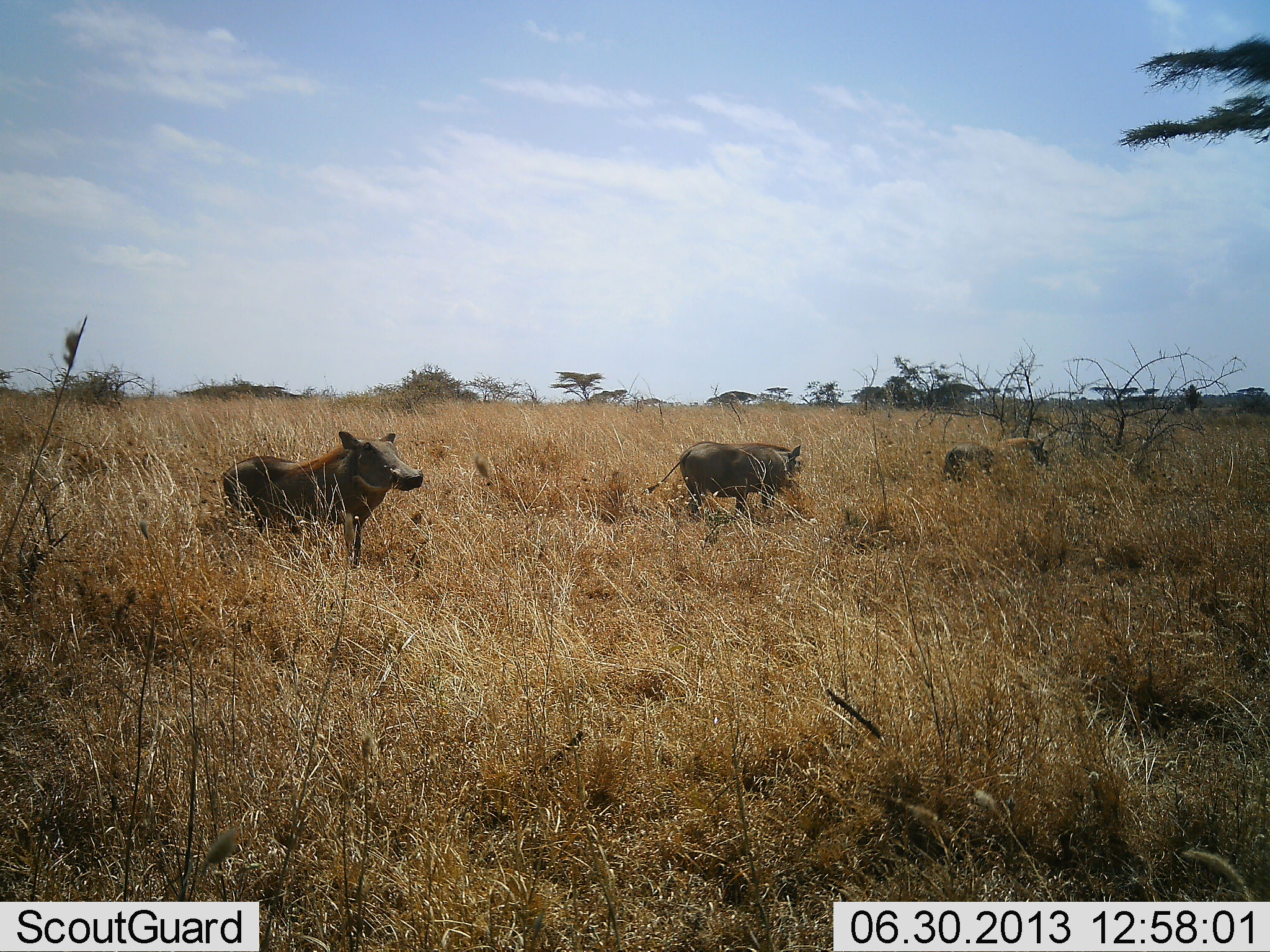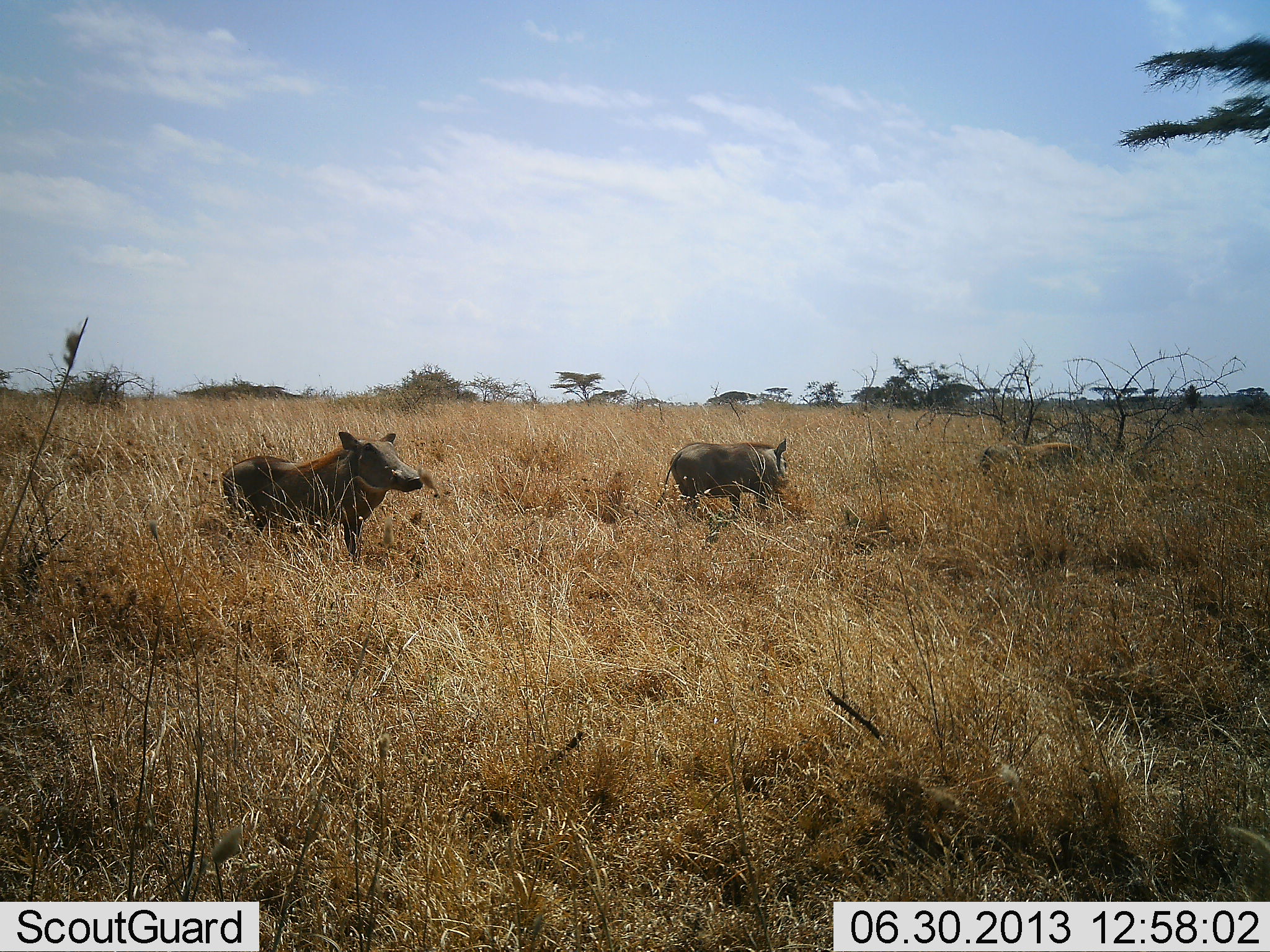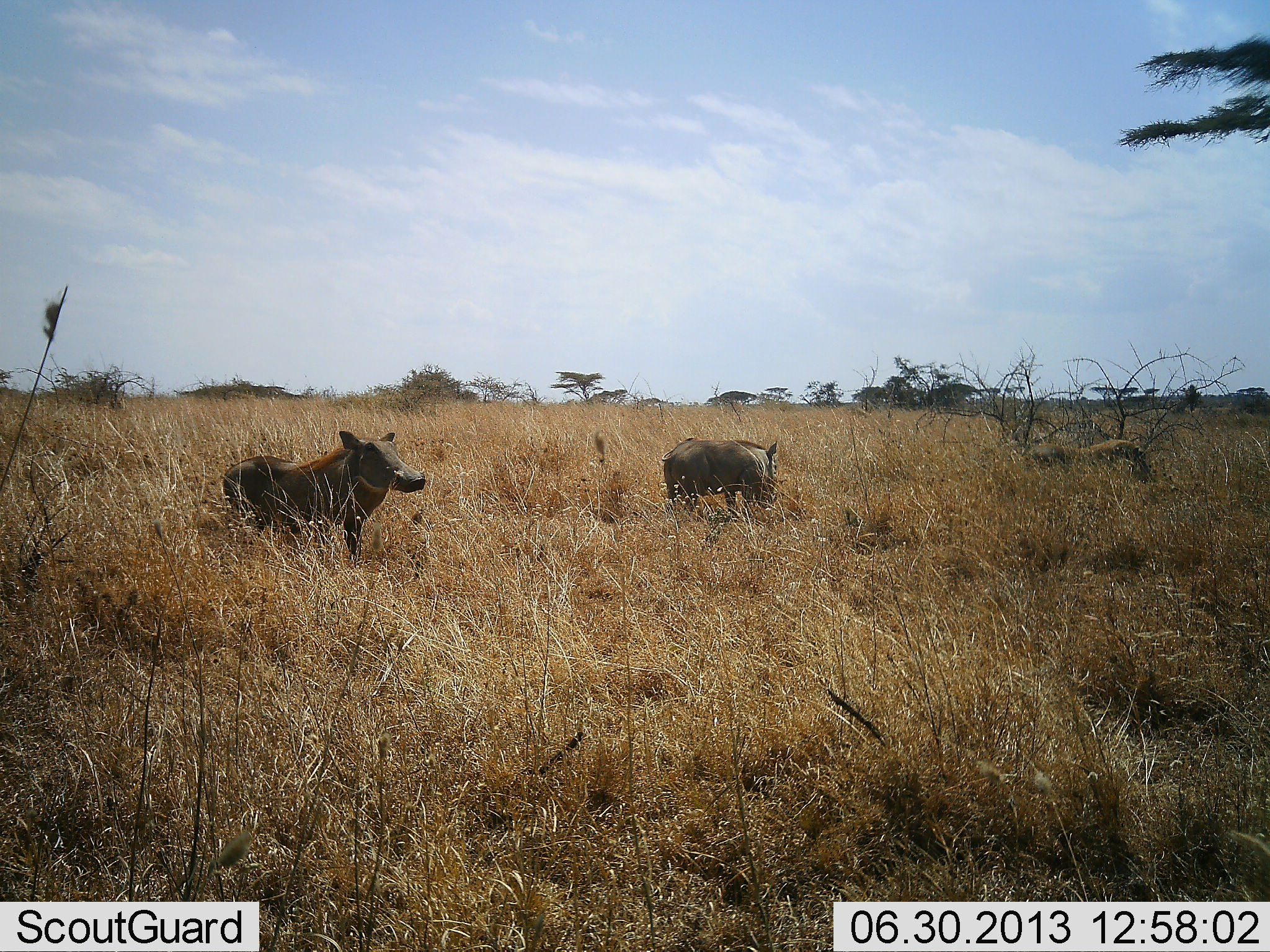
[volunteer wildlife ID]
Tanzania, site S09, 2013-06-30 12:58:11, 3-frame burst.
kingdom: Animalia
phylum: Chordata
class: Mammalia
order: Artiodactyla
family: Suidae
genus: Phacochoerus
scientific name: Phacochoerus africanus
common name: warthog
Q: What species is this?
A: Warthog (Phacochoerus africanus).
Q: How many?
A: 3.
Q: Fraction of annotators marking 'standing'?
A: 70%.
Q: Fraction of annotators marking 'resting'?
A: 0%.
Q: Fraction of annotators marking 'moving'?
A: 90%.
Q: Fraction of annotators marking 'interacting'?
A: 0%.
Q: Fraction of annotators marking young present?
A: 0%.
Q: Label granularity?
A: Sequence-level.